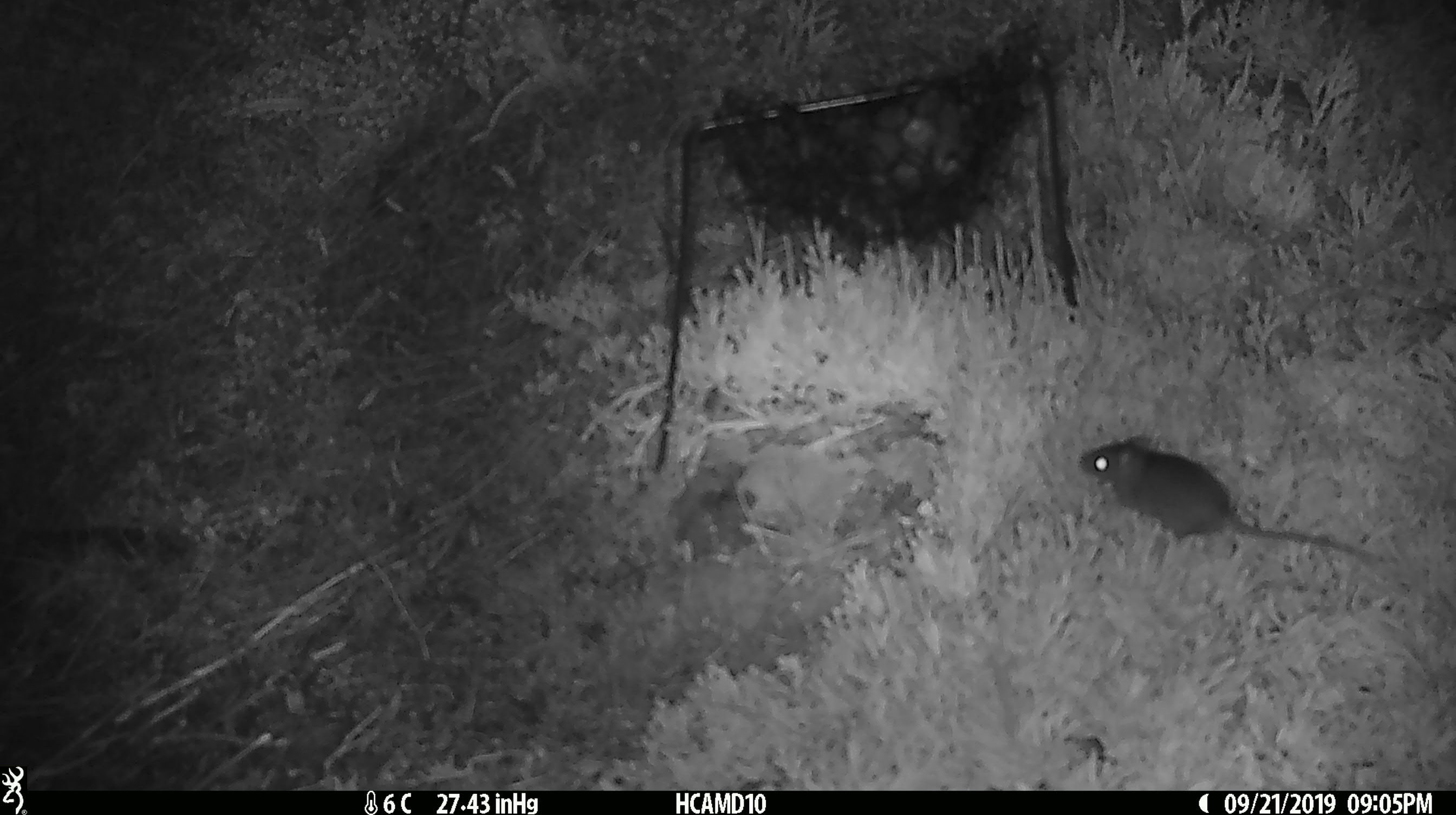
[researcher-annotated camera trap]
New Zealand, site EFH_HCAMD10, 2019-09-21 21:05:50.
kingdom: Animalia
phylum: Chordata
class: Mammalia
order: Rodentia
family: Muridae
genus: Mus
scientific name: Mus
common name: mouse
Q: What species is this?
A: Mouse (Mus).